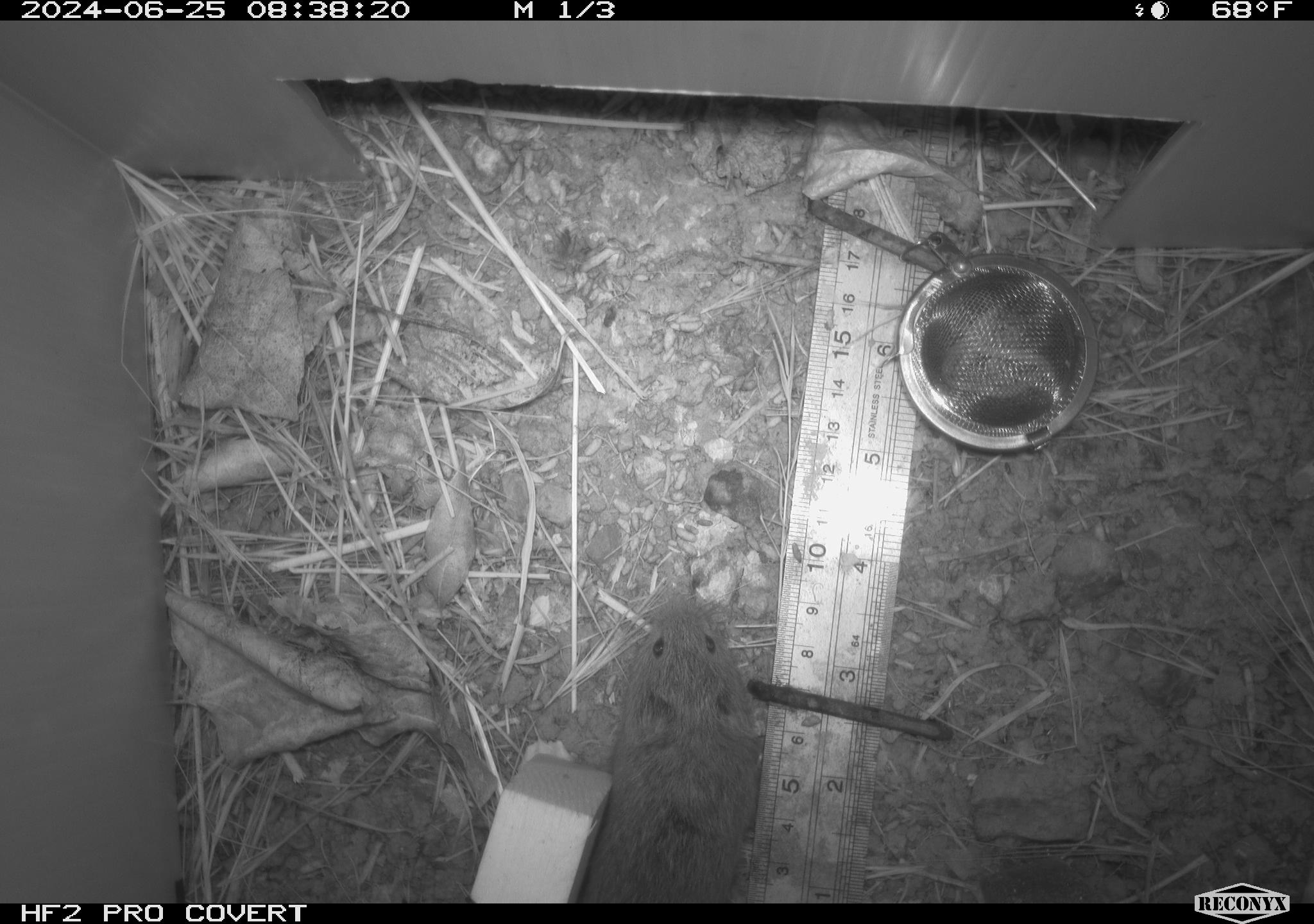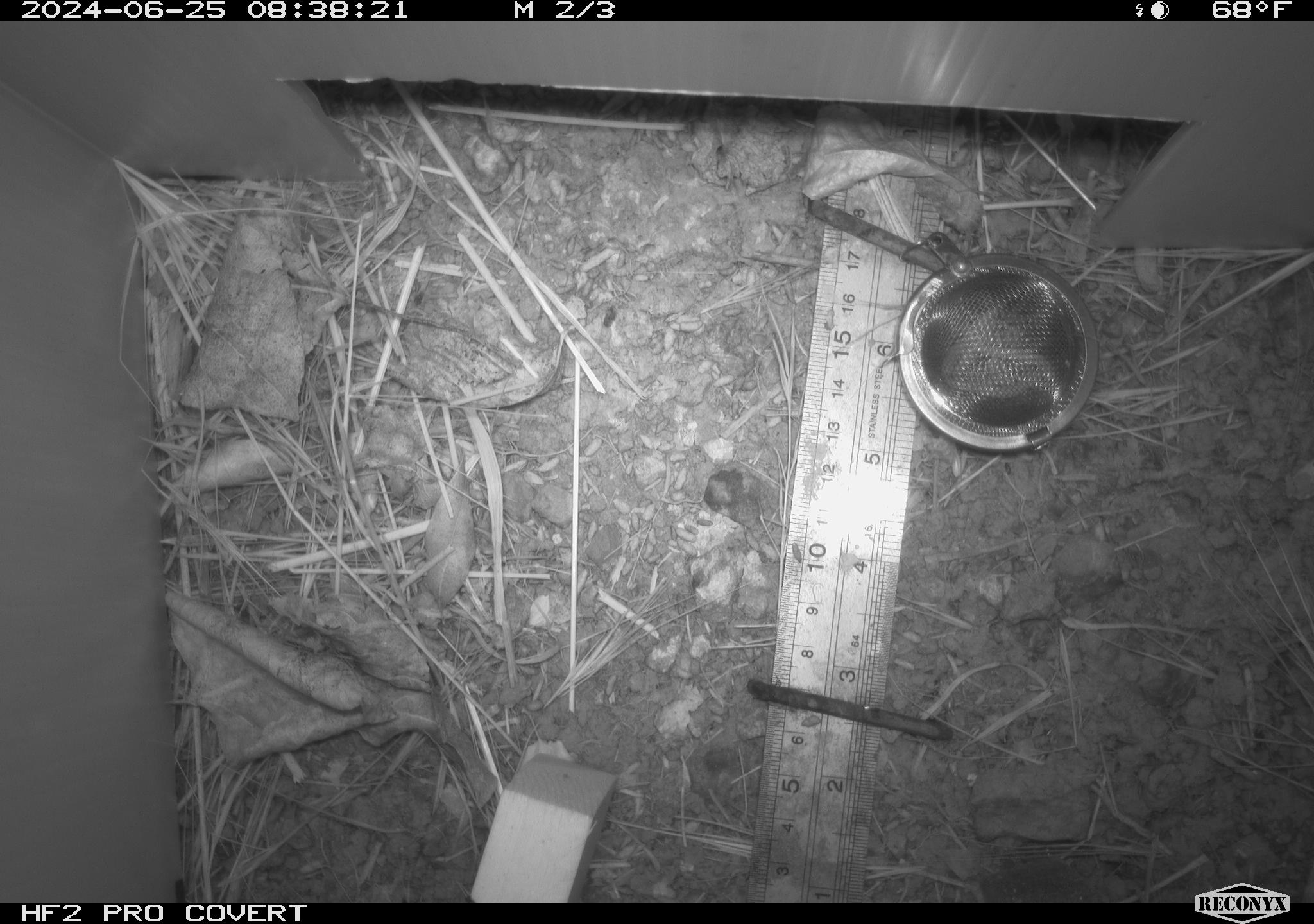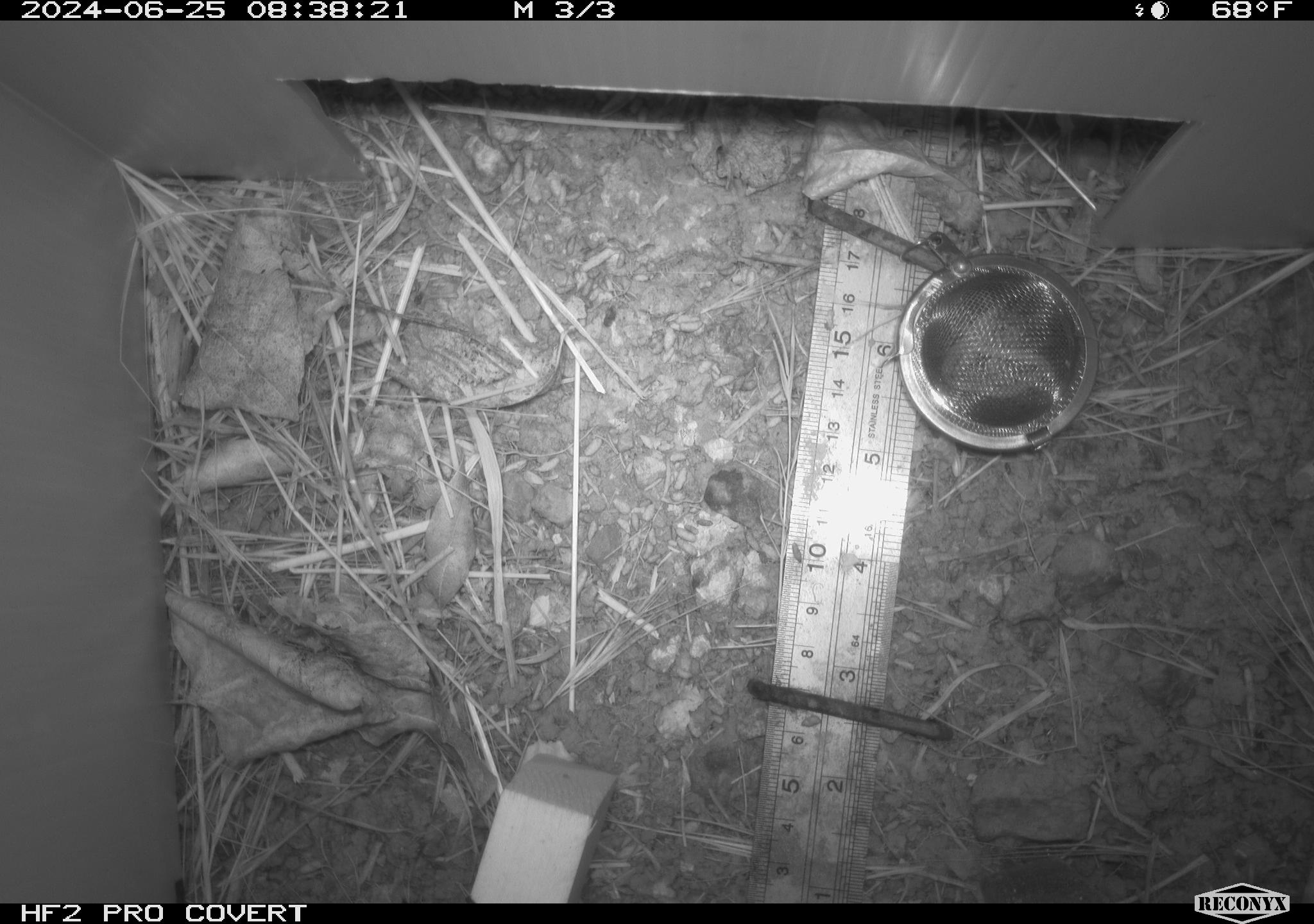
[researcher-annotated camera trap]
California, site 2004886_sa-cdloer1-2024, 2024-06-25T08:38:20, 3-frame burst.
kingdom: Animalia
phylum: Chordata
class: Mammalia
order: Rodentia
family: Cricetidae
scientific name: Arvicolinae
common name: voles, lemmings, and muskrats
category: arvicolinae subfamily